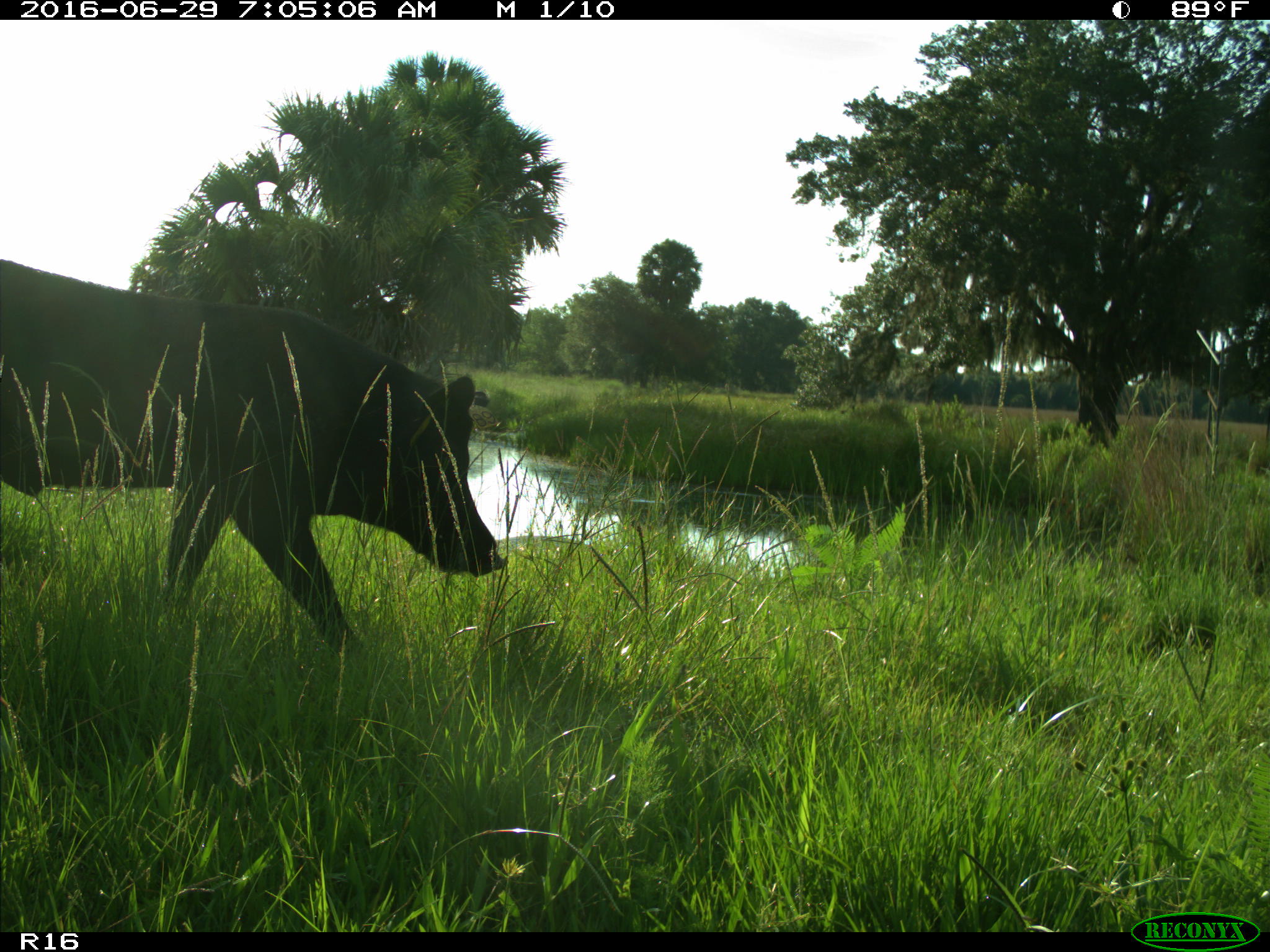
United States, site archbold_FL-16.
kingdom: Animalia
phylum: Chordata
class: Mammalia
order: Artiodactyla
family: Suidae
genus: Sus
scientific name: Sus scrofa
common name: wild boar